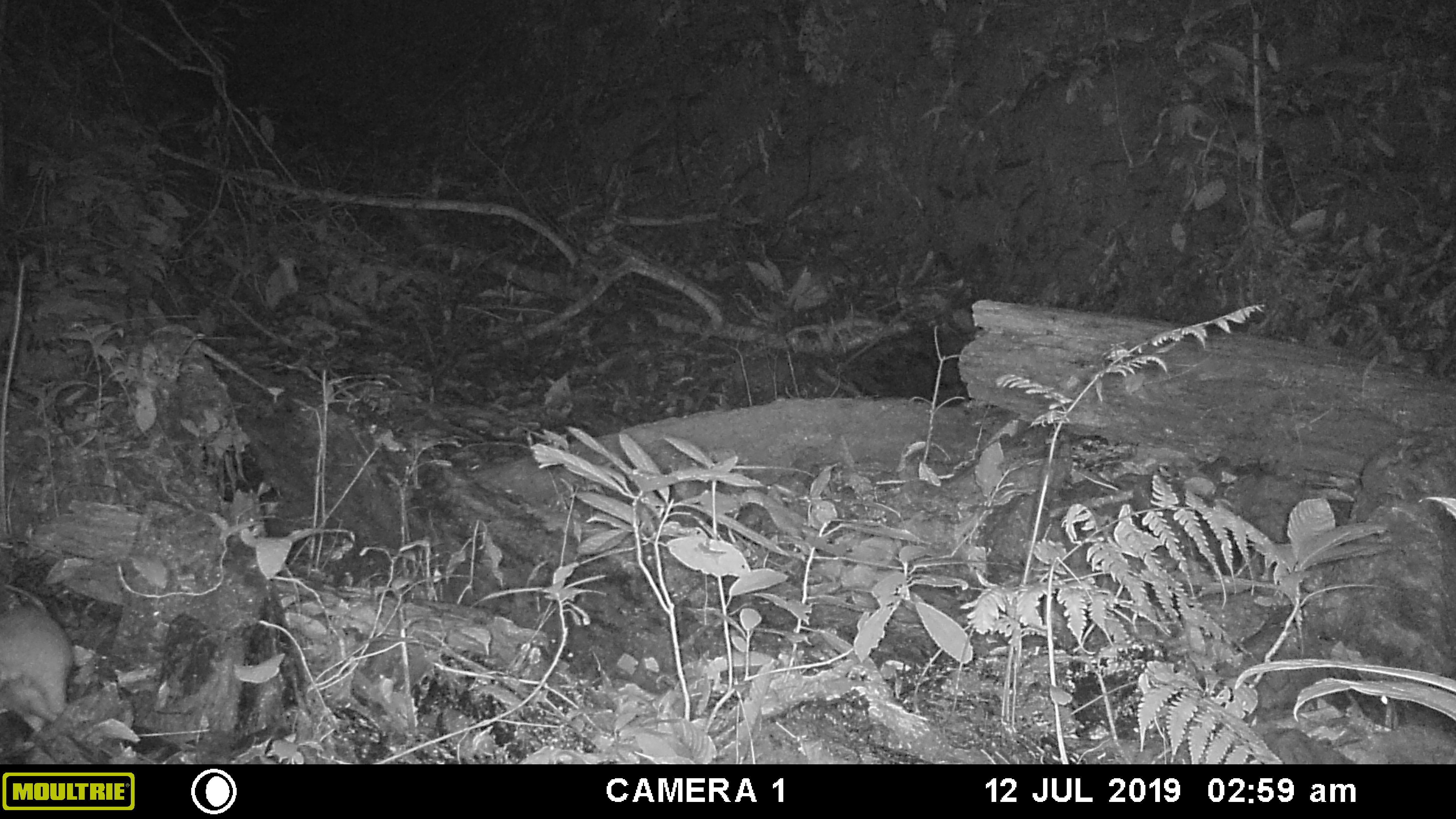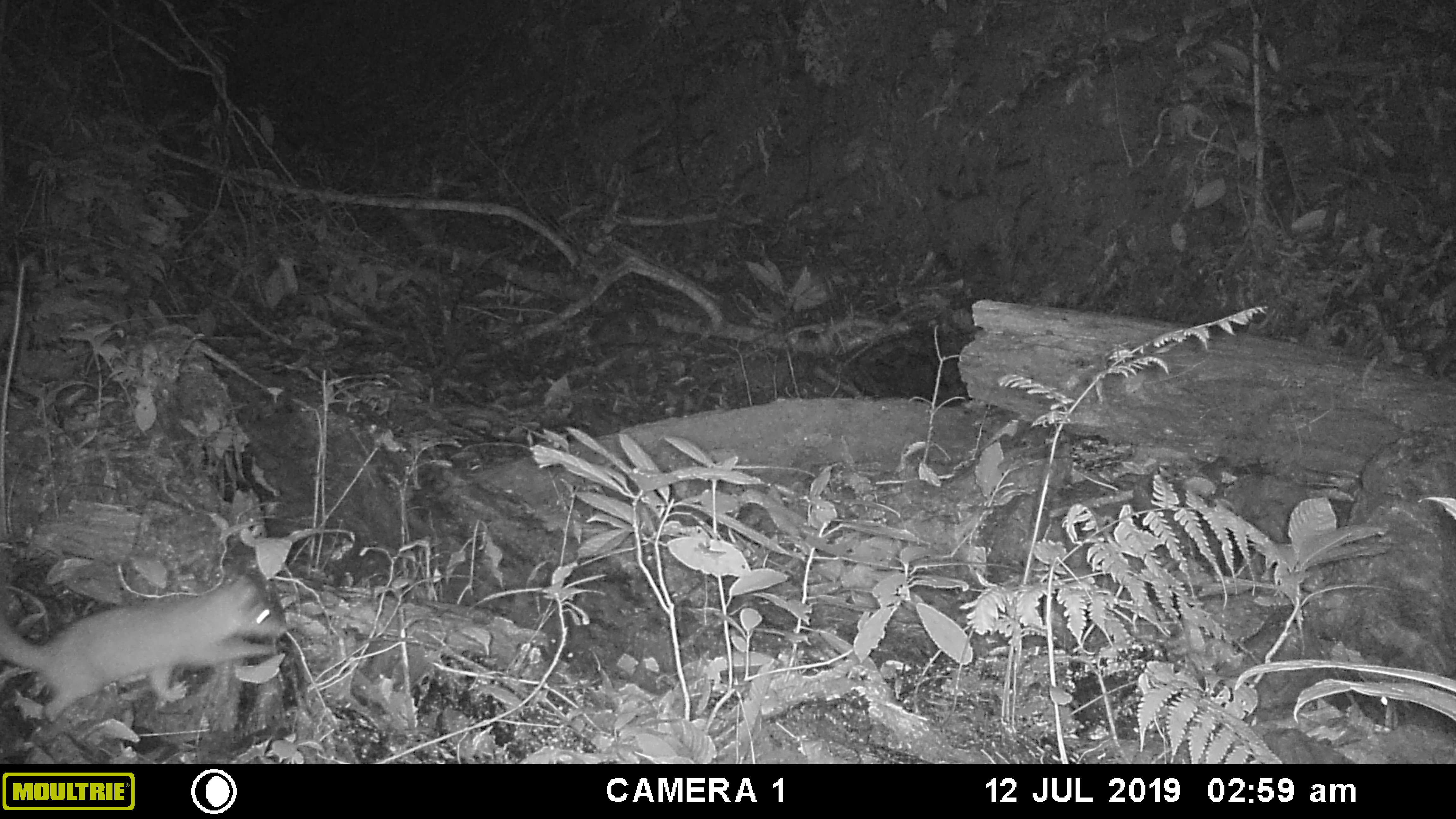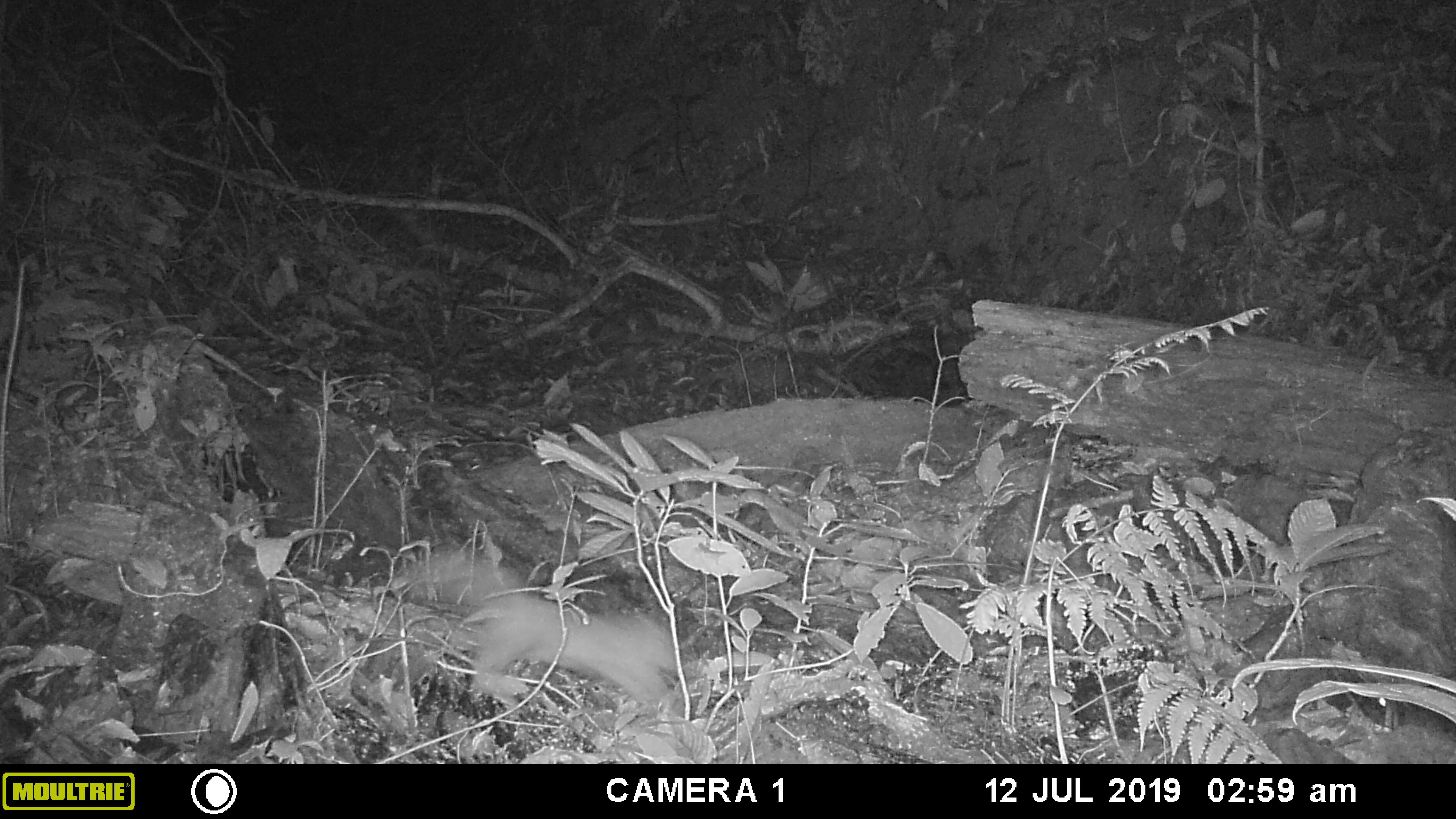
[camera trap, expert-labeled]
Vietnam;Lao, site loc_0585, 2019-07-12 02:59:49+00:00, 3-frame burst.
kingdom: Animalia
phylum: Chordata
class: Mammalia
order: Carnivora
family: Mustelidae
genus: Melogale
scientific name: Melogale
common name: ferret badger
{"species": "ferret badger (Melogale)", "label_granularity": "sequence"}